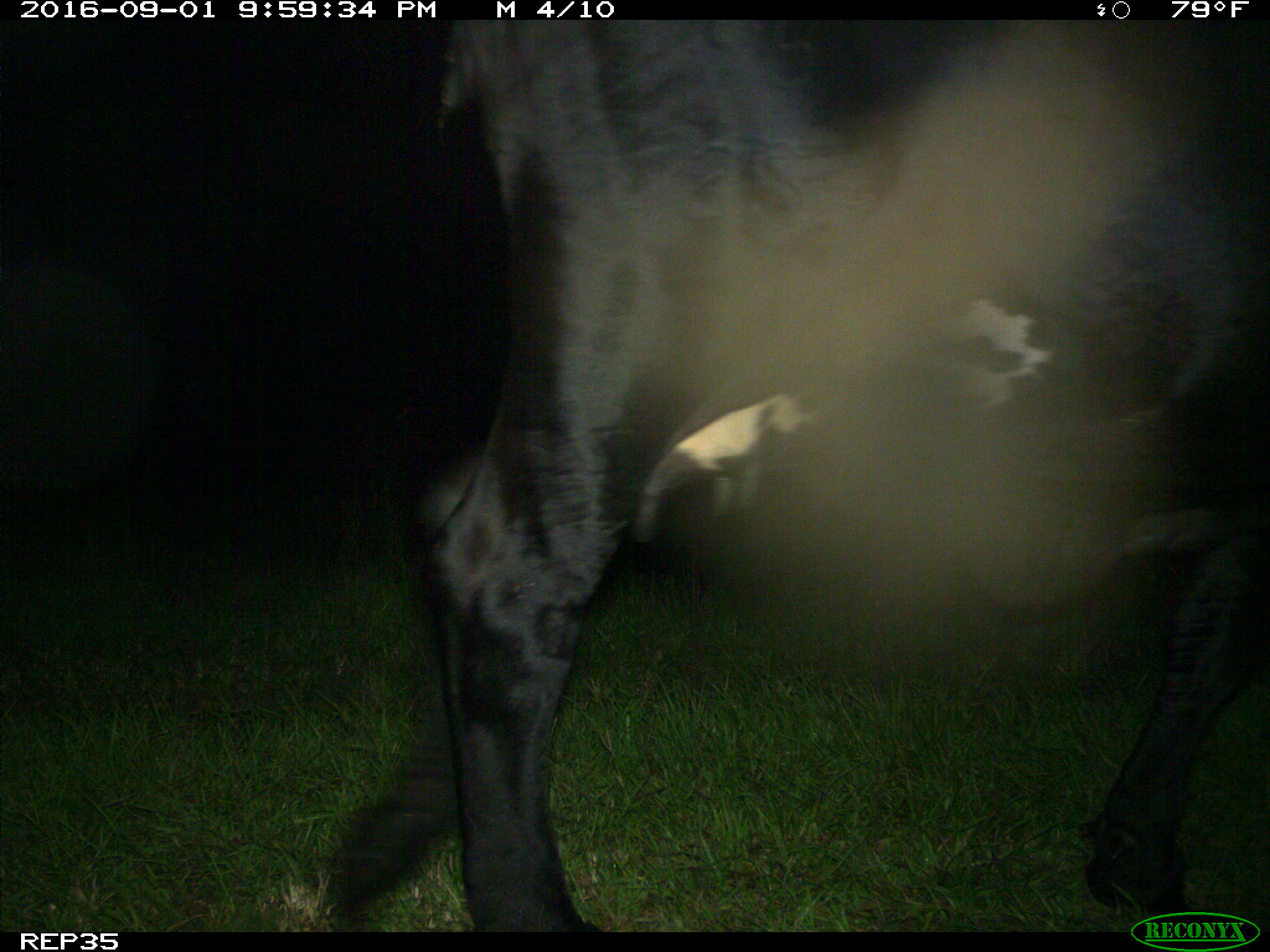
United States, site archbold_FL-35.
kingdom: Animalia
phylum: Chordata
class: Mammalia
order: Artiodactyla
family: Bovidae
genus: Bos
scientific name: Bos taurus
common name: domestic cow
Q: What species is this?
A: Bos taurus (domestic cow).